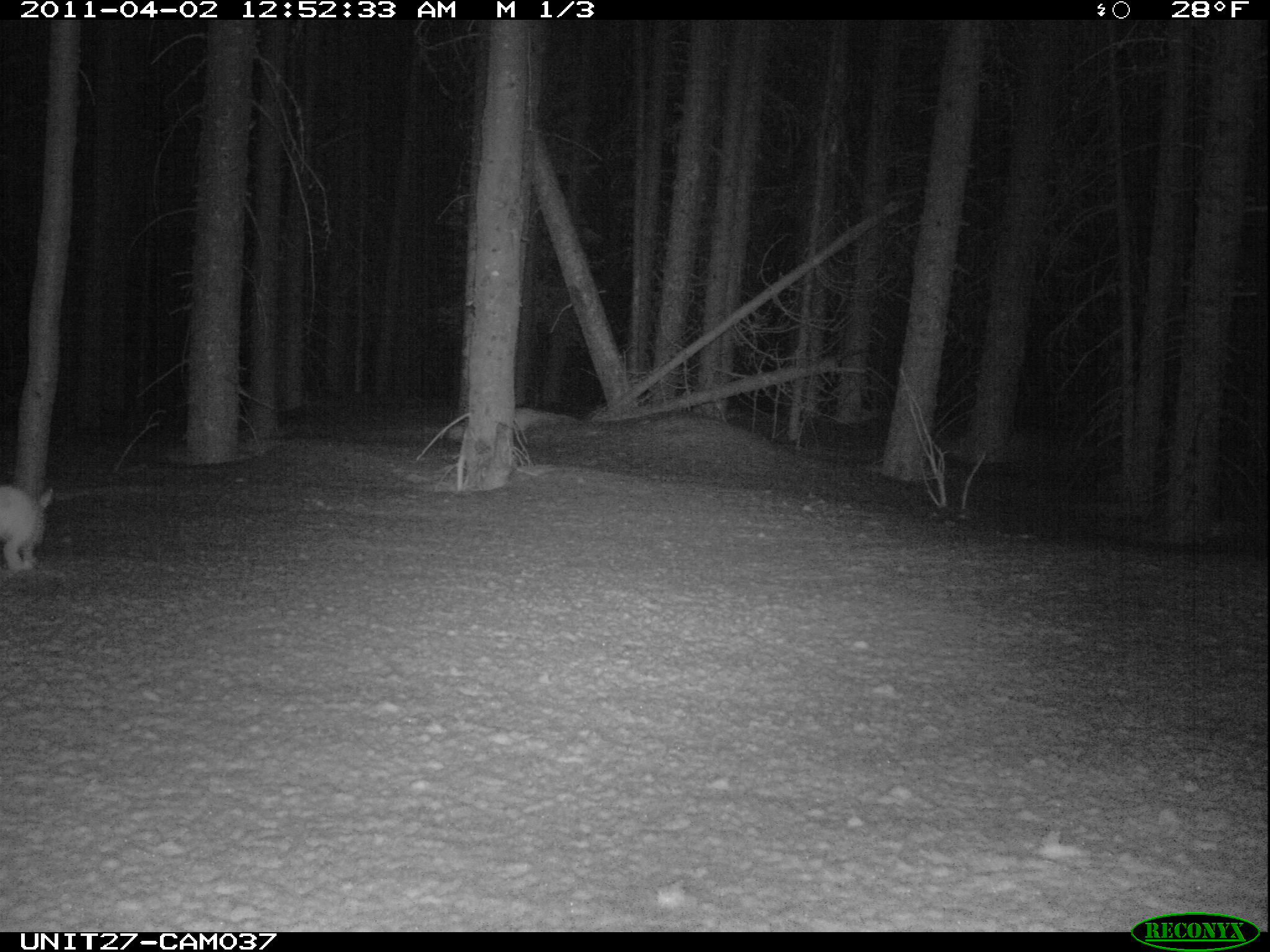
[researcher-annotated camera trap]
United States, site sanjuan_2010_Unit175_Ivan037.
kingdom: Animalia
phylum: Chordata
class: Mammalia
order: Lagomorpha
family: Leporidae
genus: Lepus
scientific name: Lepus americanus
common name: snowshoe hare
Lepus americanus (snowshoe hare).